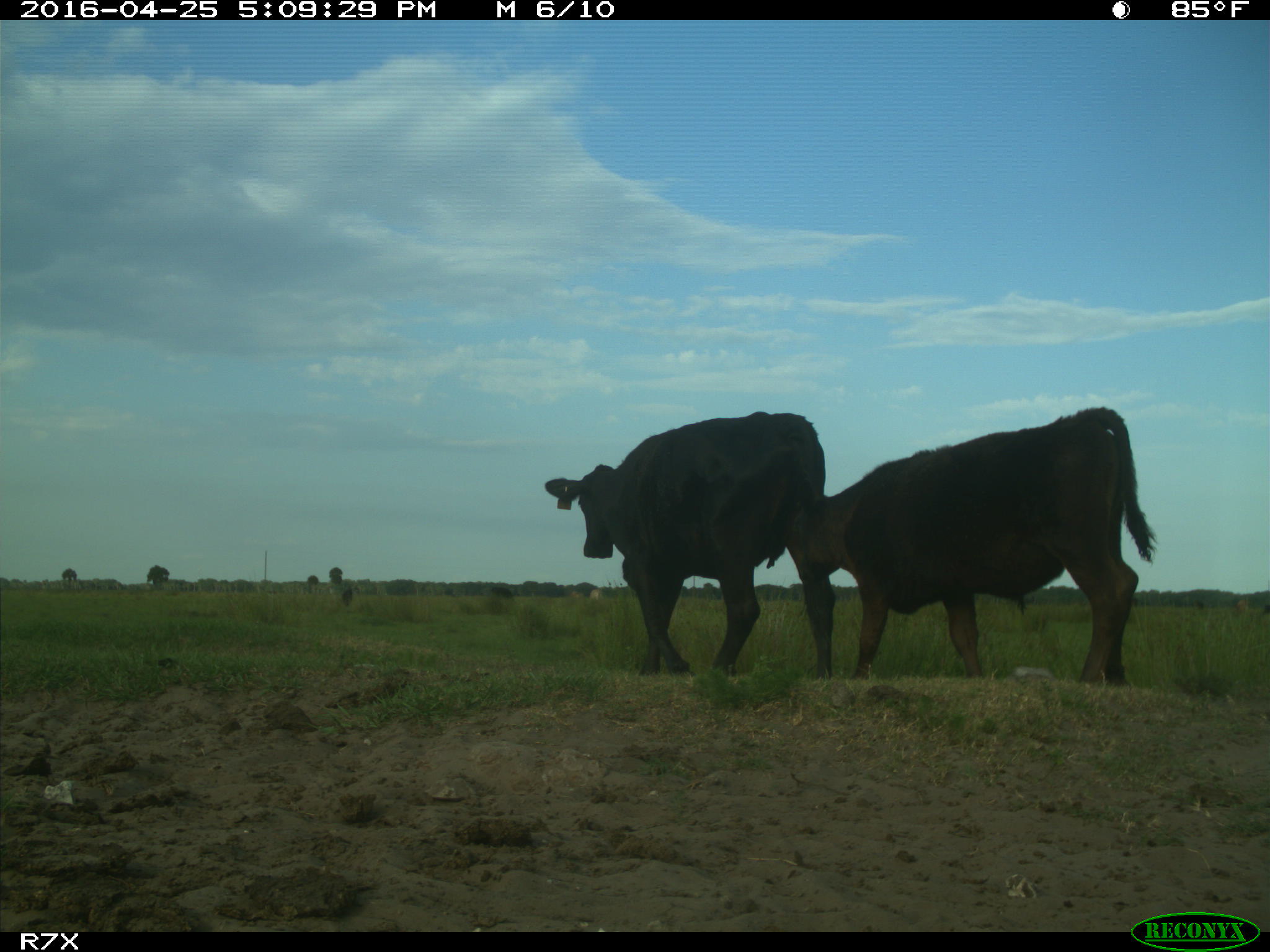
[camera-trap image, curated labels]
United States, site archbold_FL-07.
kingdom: Animalia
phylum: Chordata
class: Mammalia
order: Artiodactyla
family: Bovidae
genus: Bos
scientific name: Bos taurus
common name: domestic cow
Bos taurus (domestic cow).